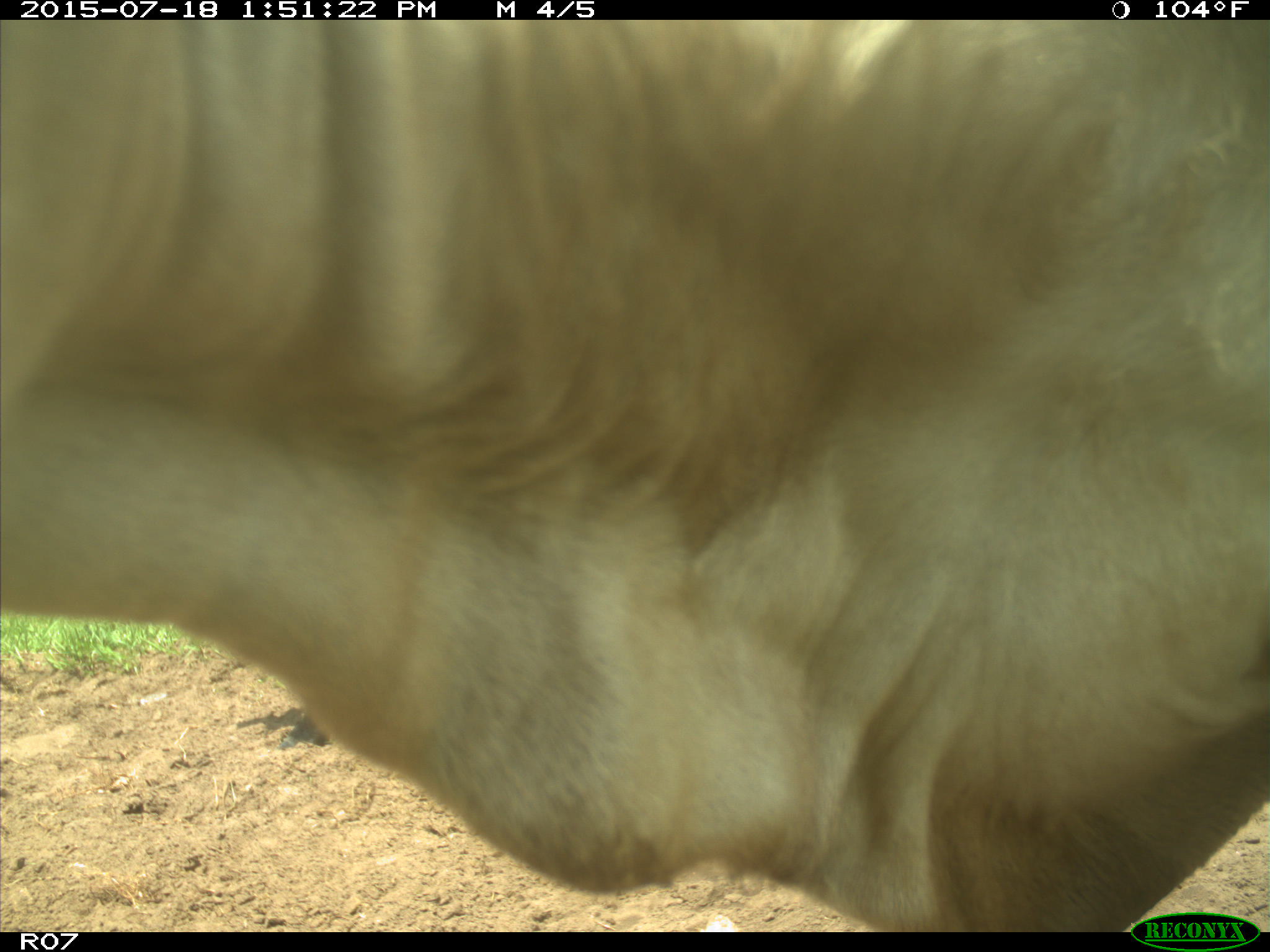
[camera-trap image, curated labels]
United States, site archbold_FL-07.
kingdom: Animalia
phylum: Chordata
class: Mammalia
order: Artiodactyla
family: Bovidae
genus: Bos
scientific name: Bos taurus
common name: domestic cow